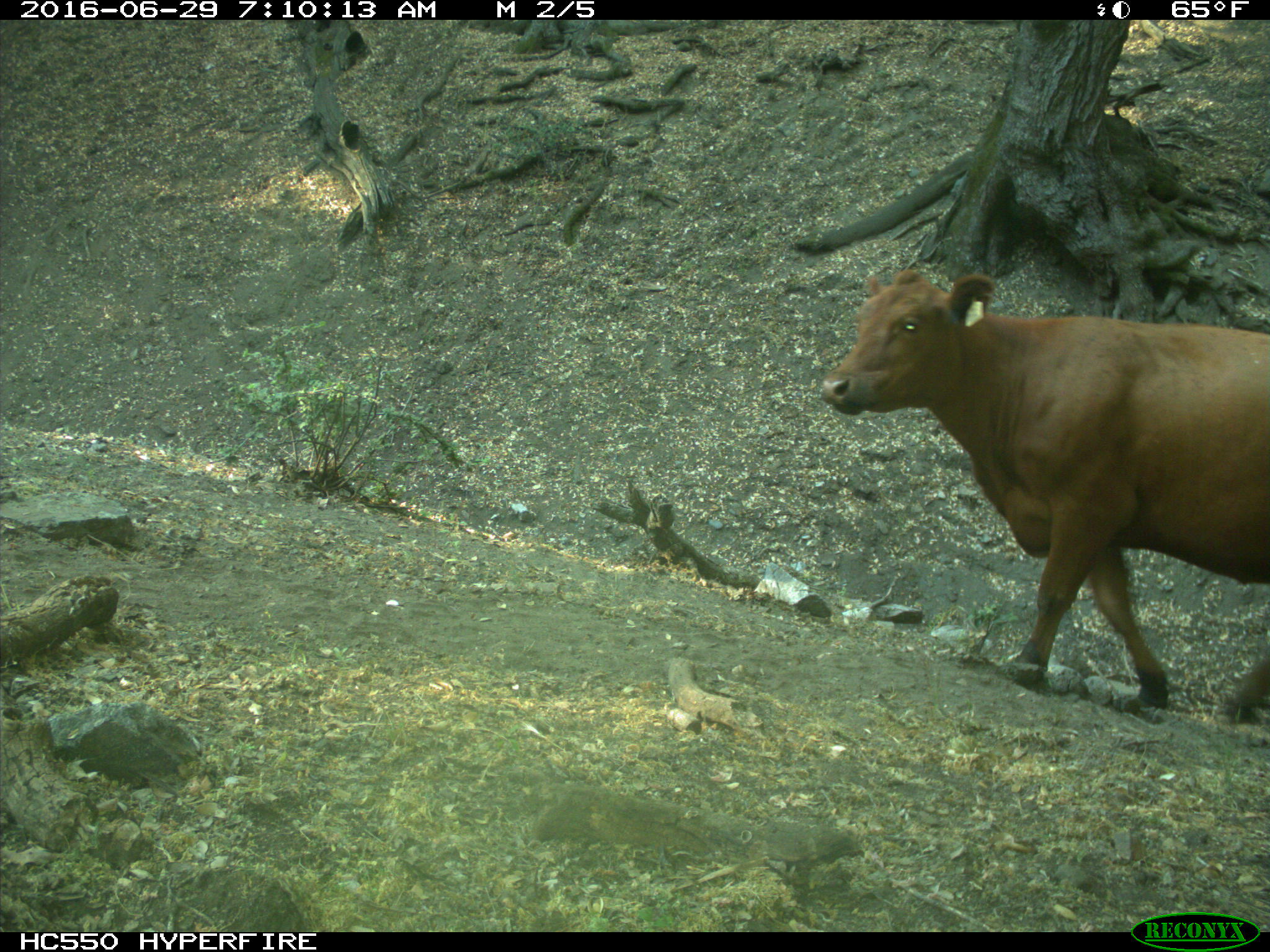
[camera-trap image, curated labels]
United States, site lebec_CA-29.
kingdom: Animalia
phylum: Chordata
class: Mammalia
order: Artiodactyla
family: Bovidae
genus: Bos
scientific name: Bos taurus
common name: domestic cow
Bos taurus (domestic cow).